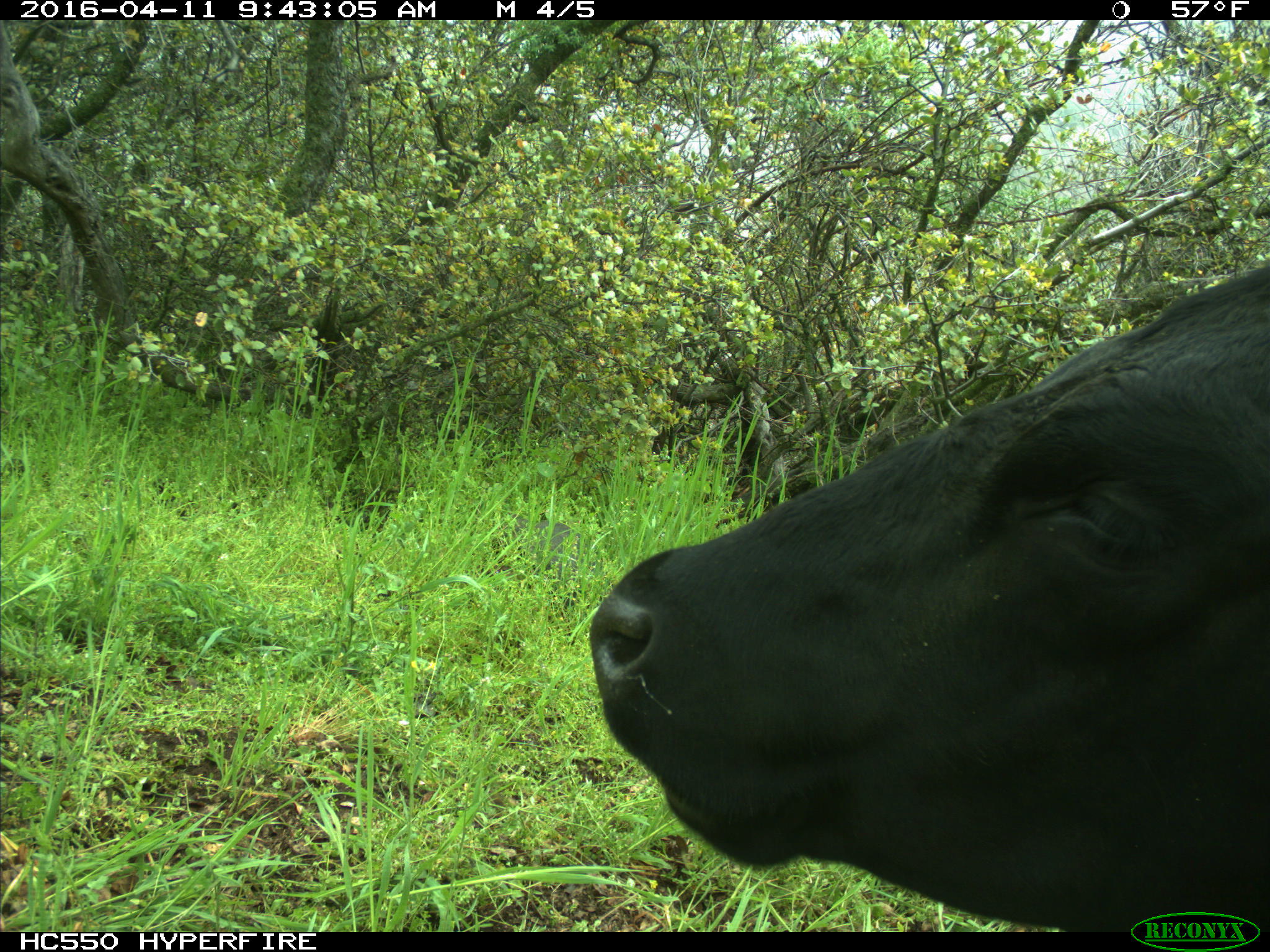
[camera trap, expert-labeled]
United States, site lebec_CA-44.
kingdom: Animalia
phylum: Chordata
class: Mammalia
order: Artiodactyla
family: Bovidae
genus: Bos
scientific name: Bos taurus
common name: domestic cow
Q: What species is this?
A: Bos taurus (domestic cow).